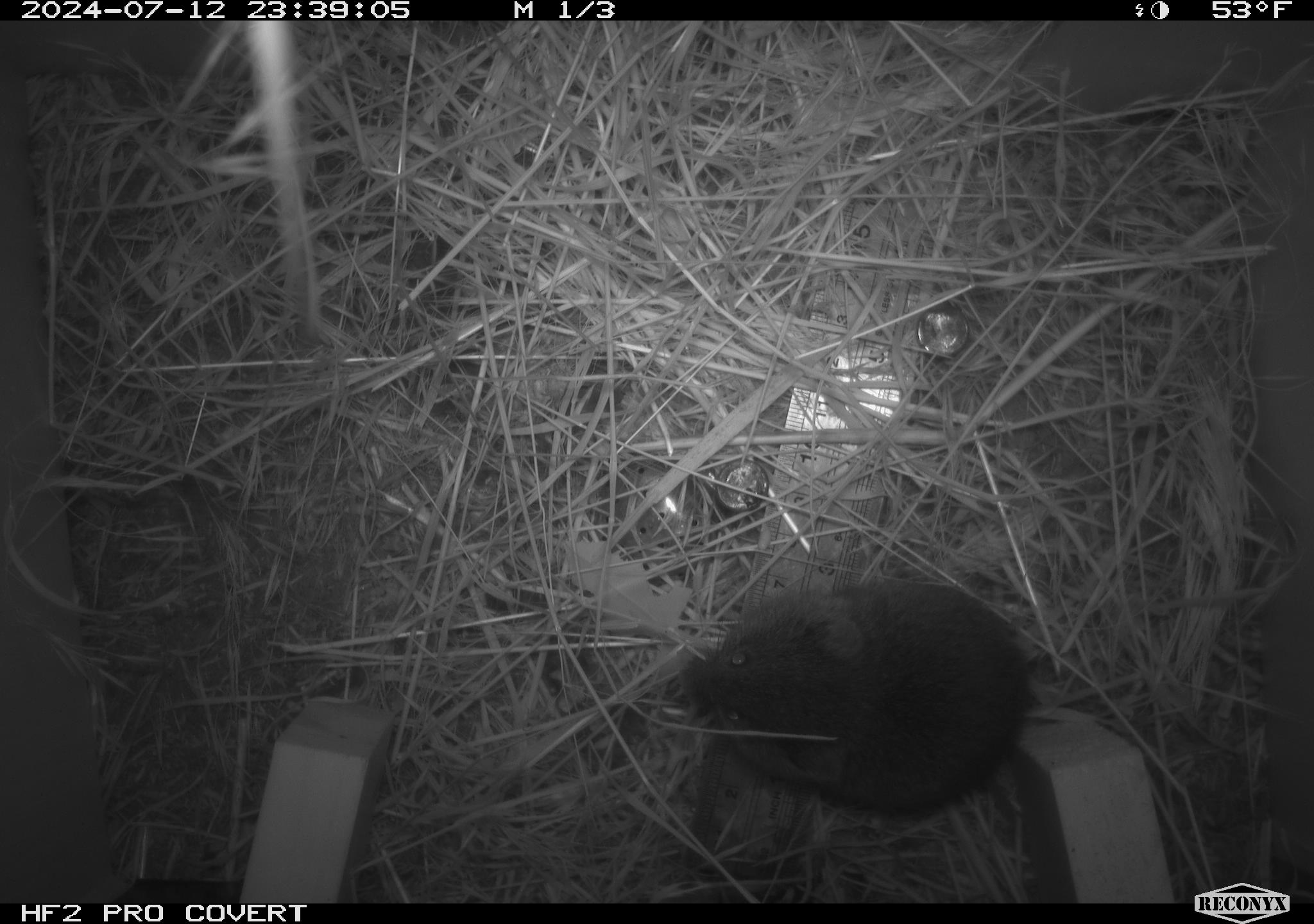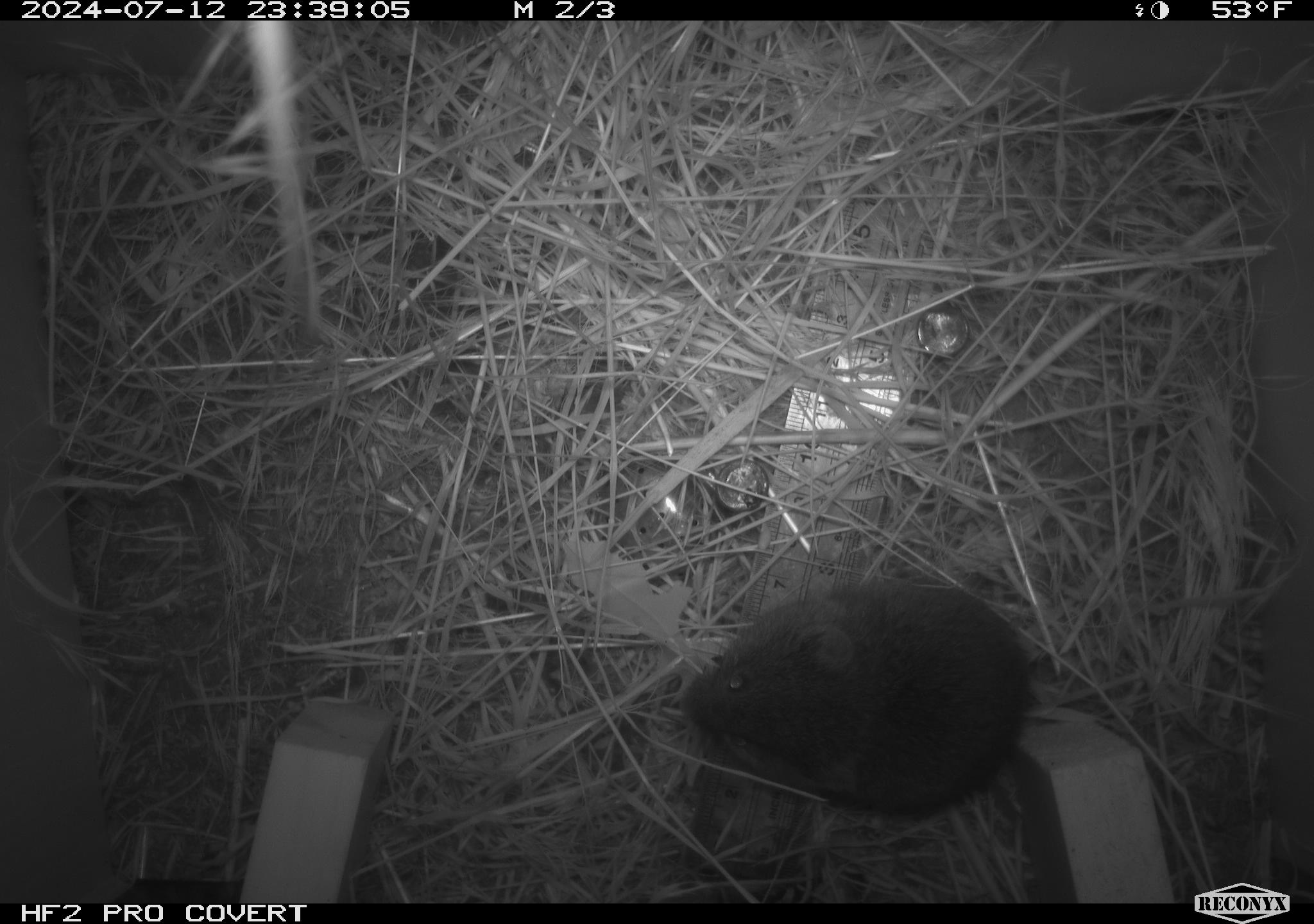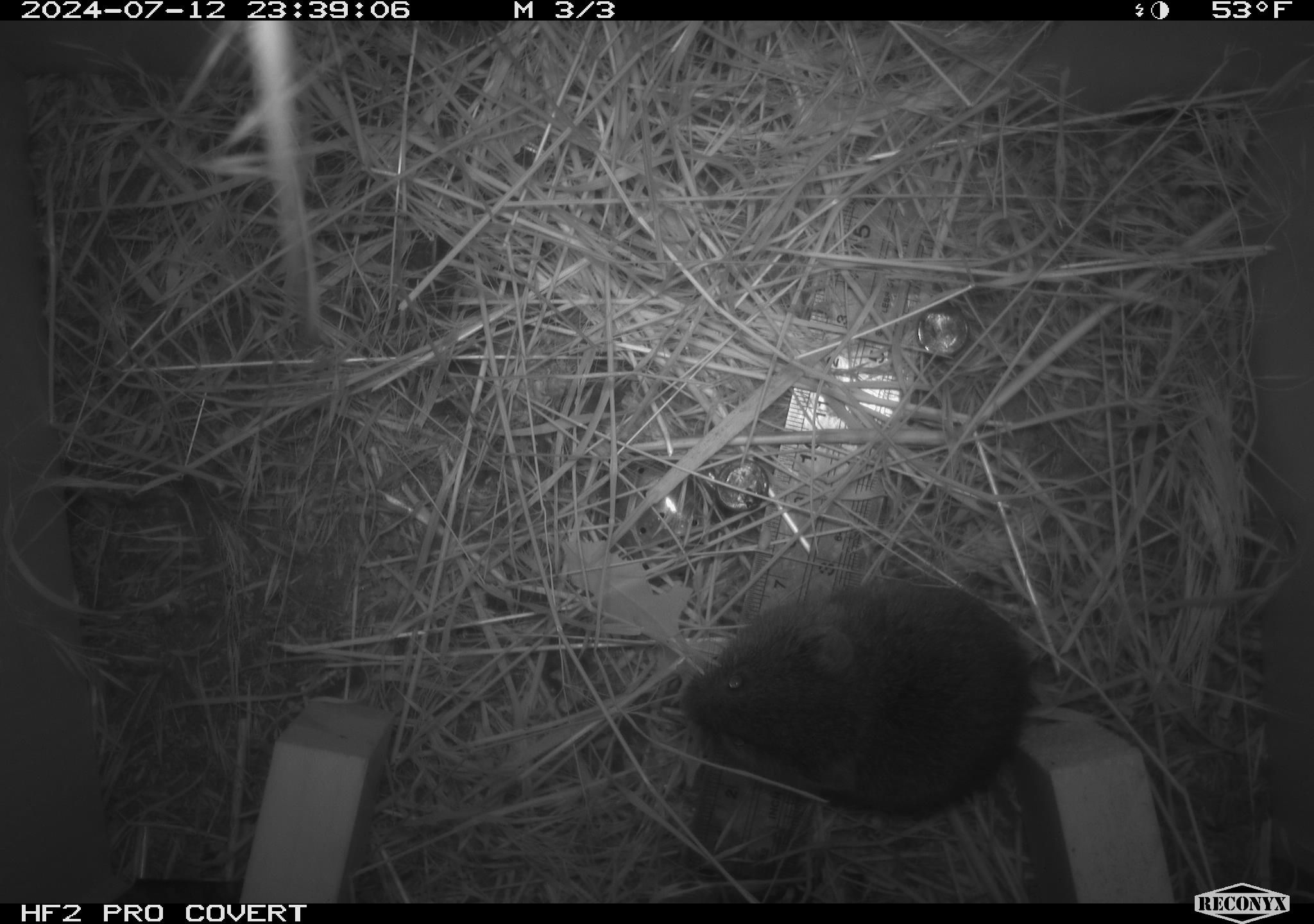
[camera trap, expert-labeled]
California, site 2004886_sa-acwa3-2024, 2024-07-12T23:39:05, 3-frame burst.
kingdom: Animalia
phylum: Chordata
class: Mammalia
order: Rodentia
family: Cricetidae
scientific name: Arvicolinae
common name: voles, lemmings, and muskrats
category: arvicolinae subfamily